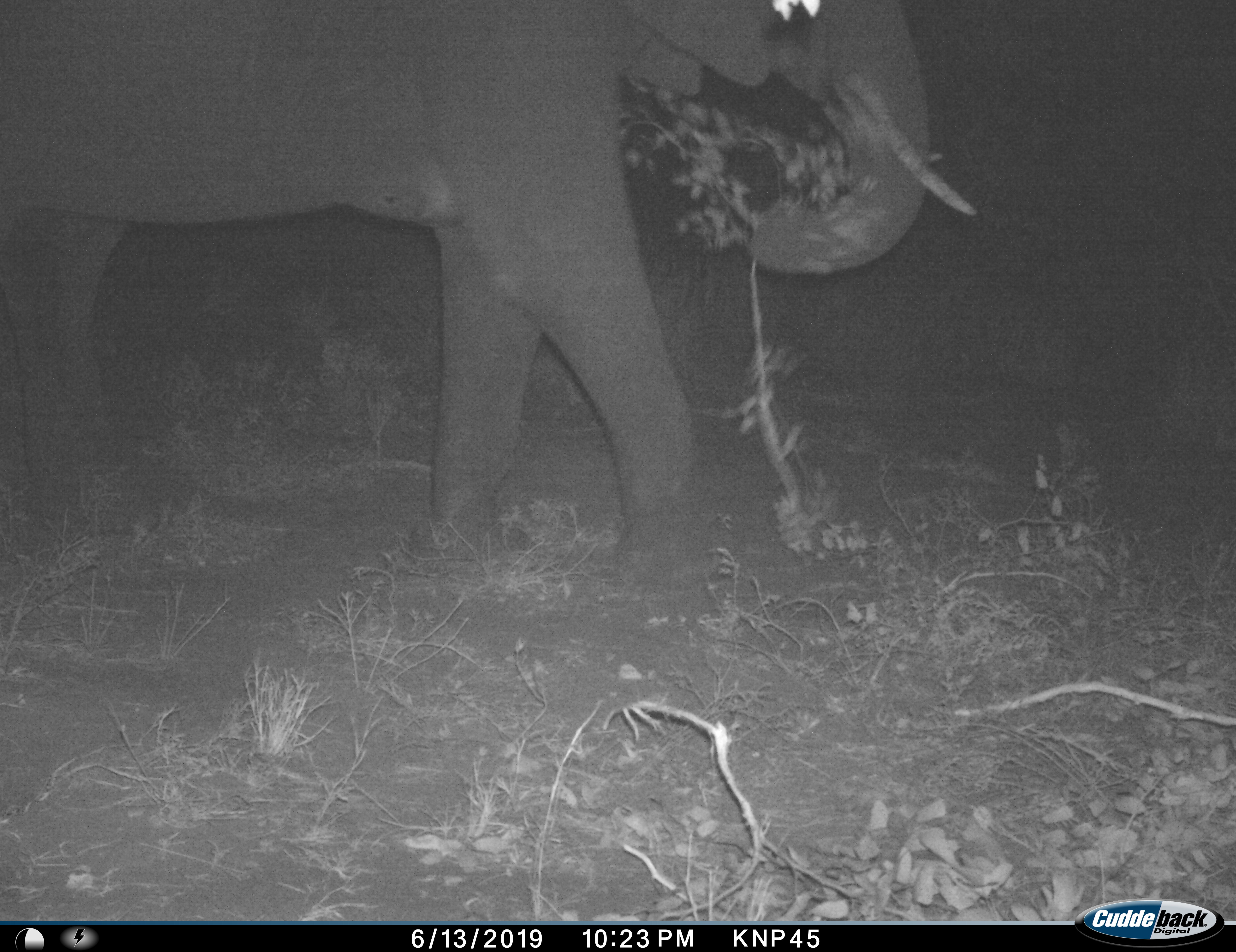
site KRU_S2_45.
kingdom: Animalia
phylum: Chordata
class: Mammalia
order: Proboscidea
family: Elephantidae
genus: Loxodonta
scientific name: Loxodonta africana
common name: african bush elephant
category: elephant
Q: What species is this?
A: Elephant (african bush elephant) (Loxodonta africana).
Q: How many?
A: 1.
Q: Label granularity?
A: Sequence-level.